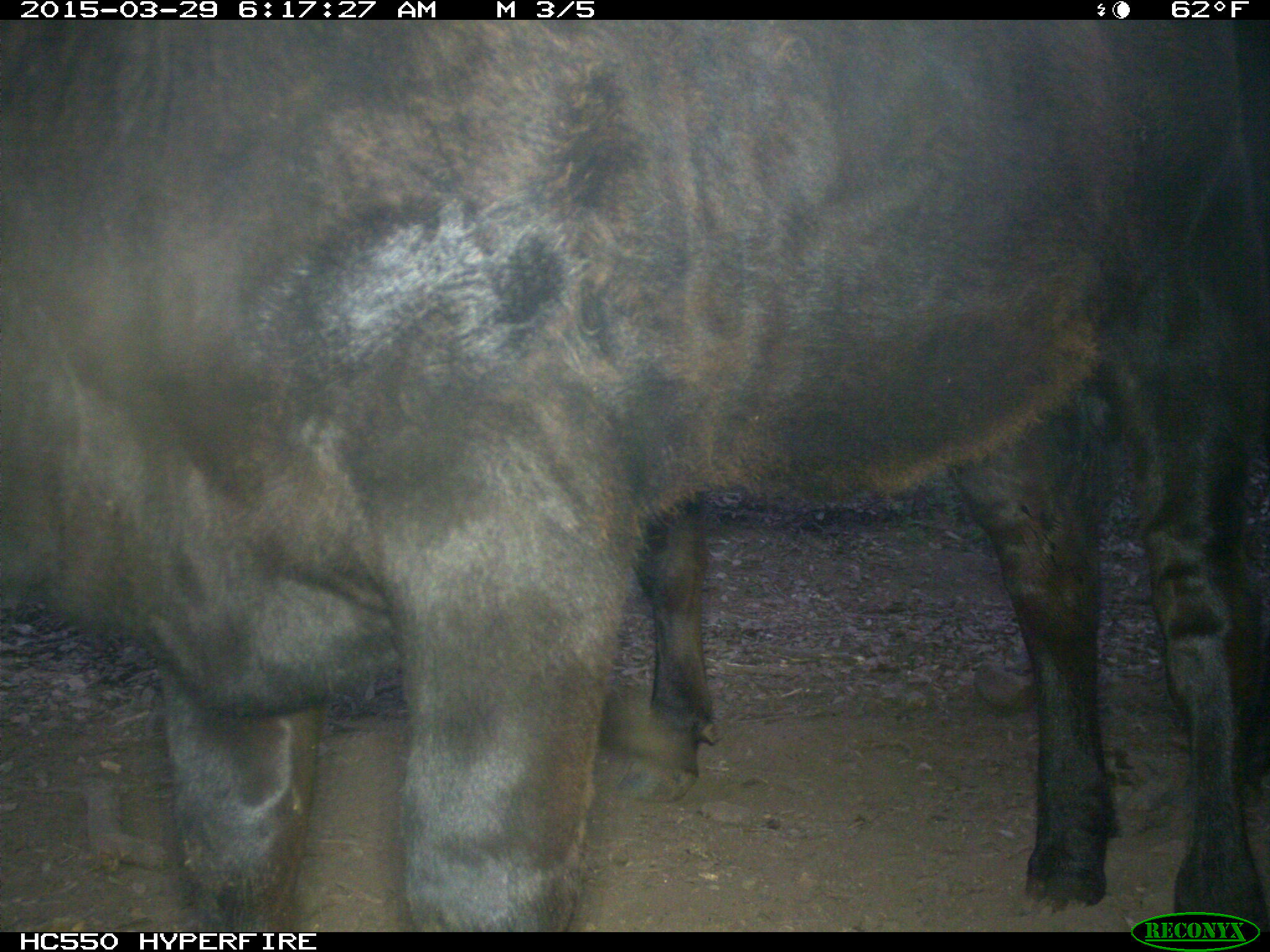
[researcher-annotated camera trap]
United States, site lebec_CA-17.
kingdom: Animalia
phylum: Chordata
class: Mammalia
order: Artiodactyla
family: Bovidae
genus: Bos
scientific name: Bos taurus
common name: domestic cow